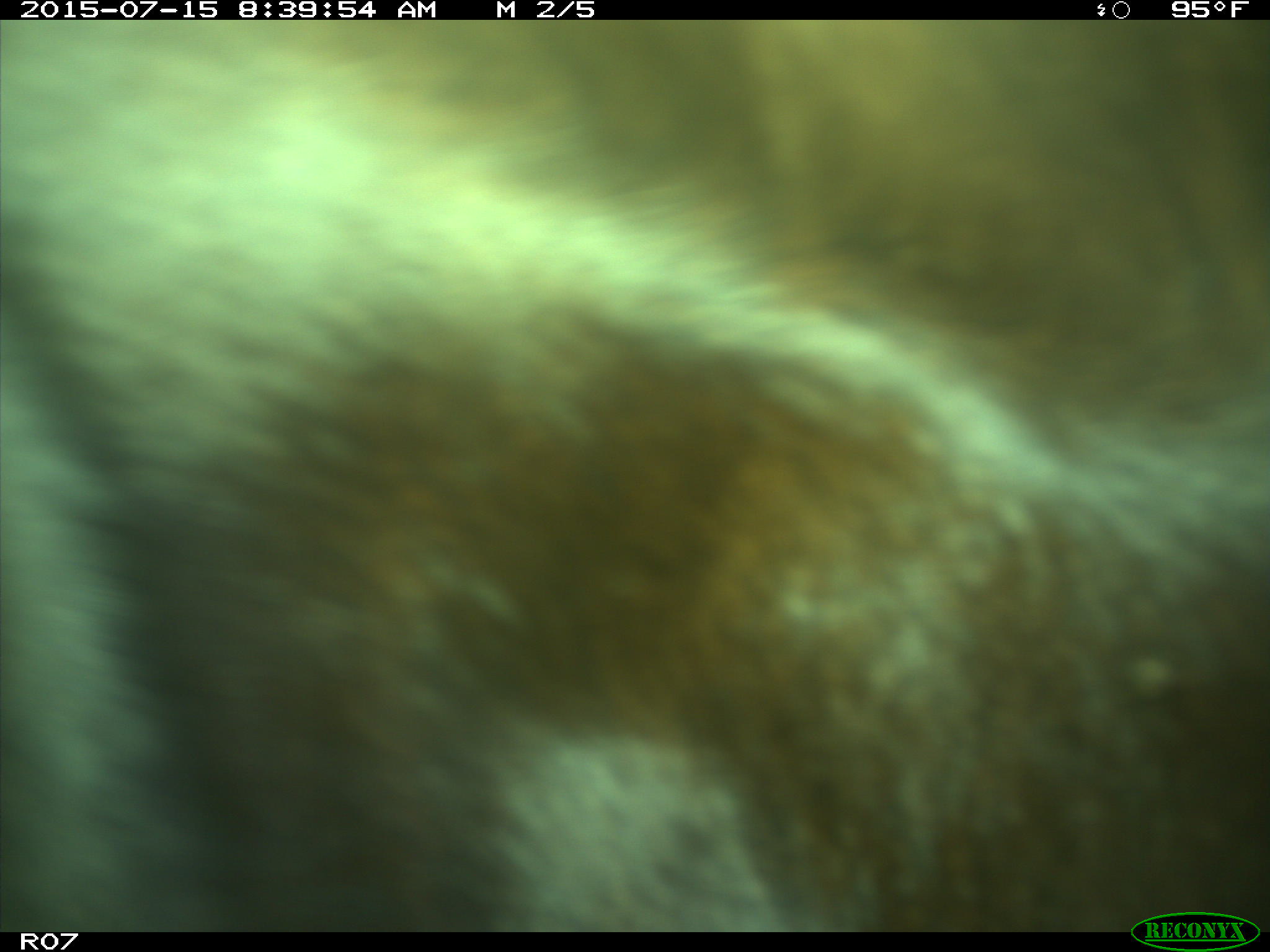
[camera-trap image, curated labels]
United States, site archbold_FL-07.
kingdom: Animalia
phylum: Chordata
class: Mammalia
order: Artiodactyla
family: Bovidae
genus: Bos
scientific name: Bos taurus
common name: domestic cow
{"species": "Bos taurus (domestic cow)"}